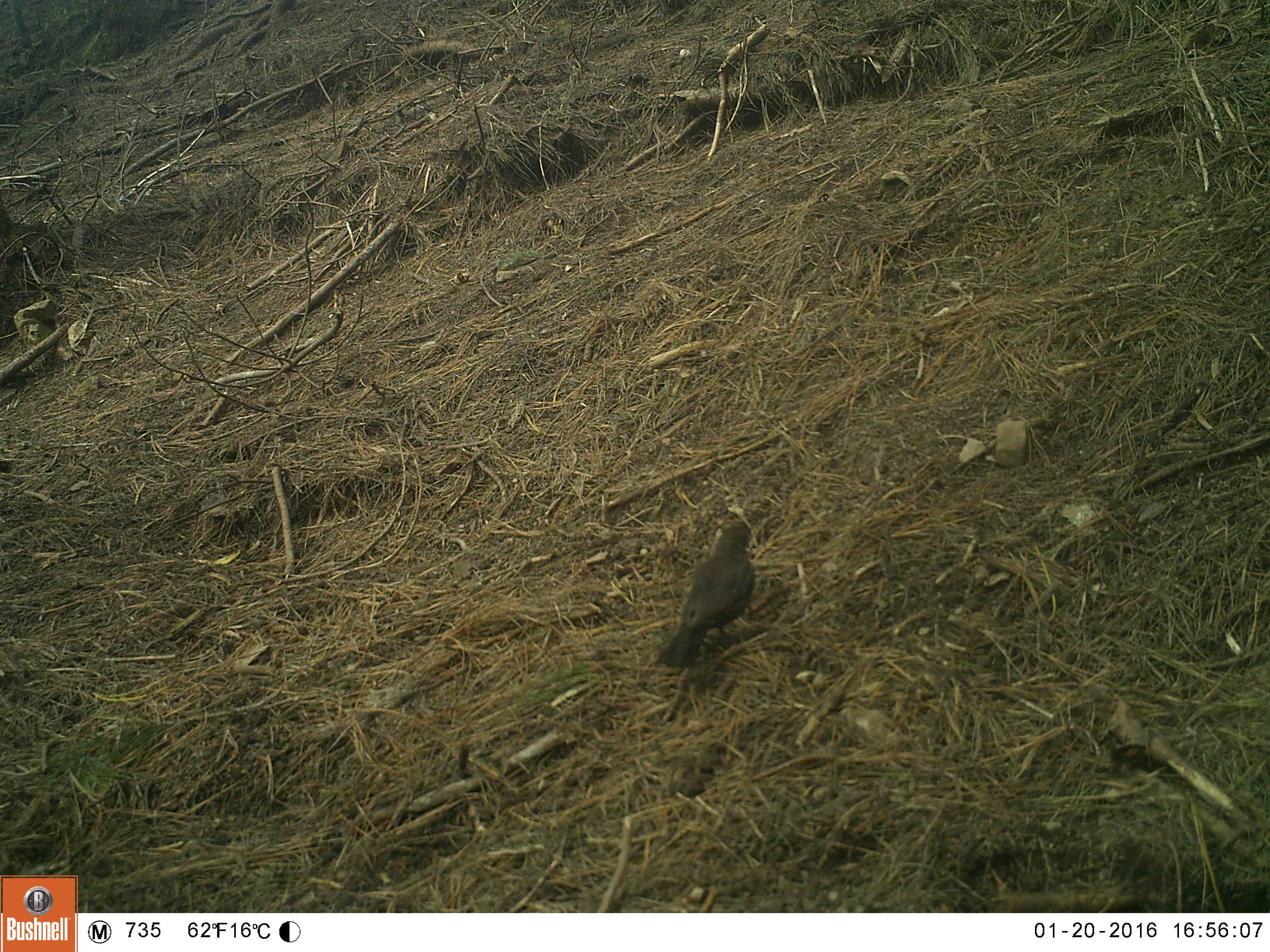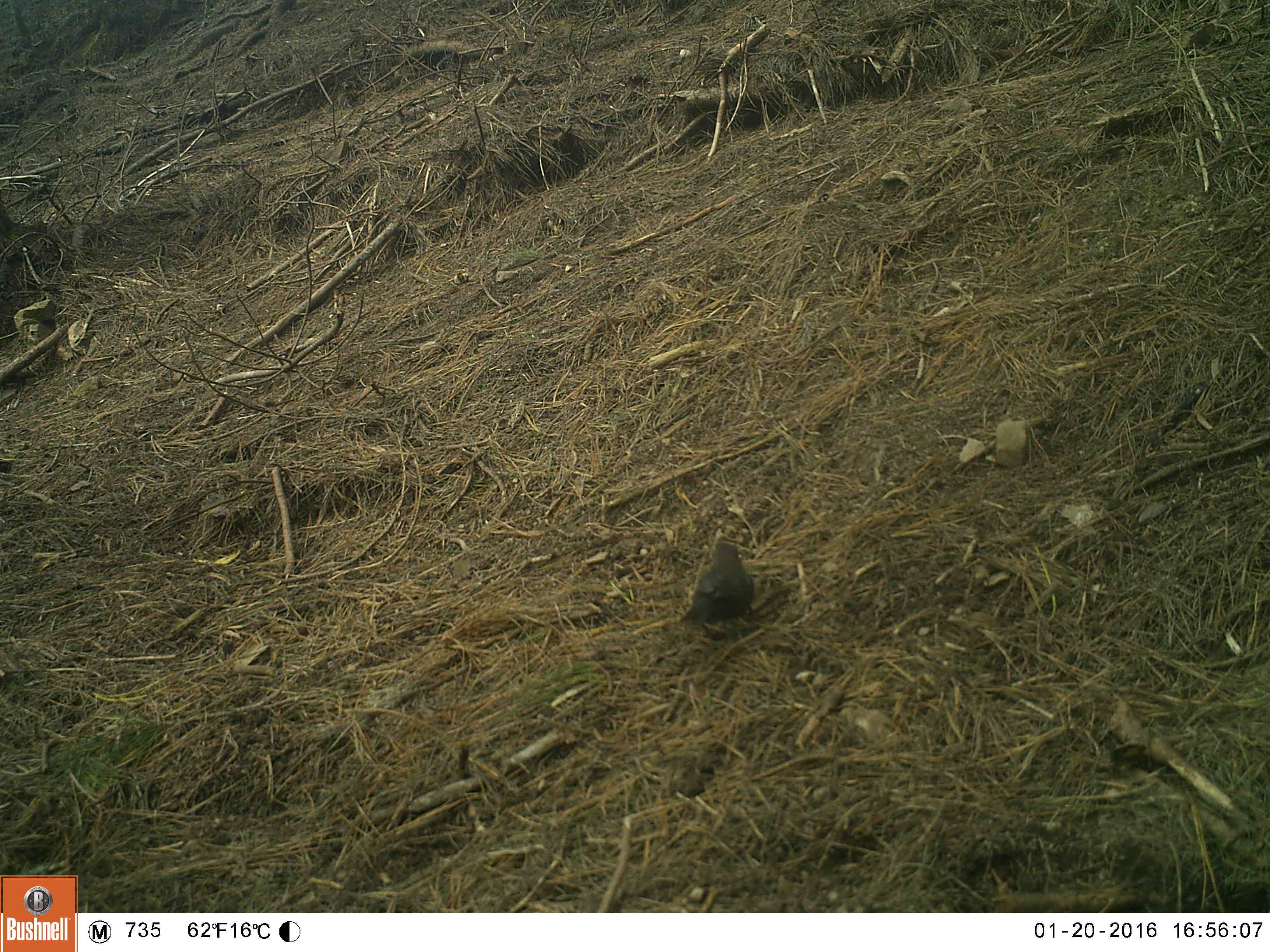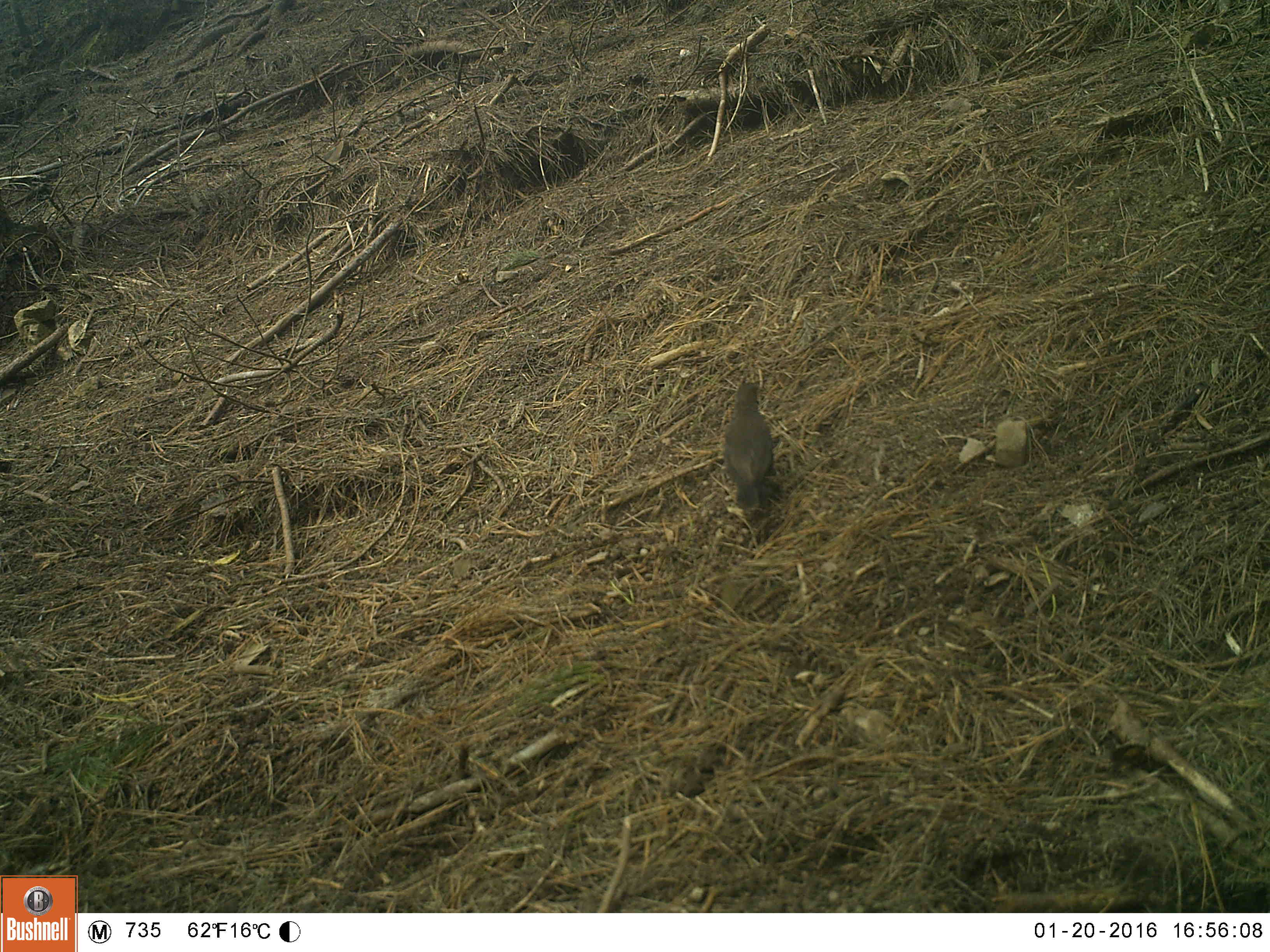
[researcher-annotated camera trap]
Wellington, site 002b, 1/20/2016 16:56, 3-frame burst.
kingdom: Animalia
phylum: Chordata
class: Aves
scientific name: Aves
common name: bird